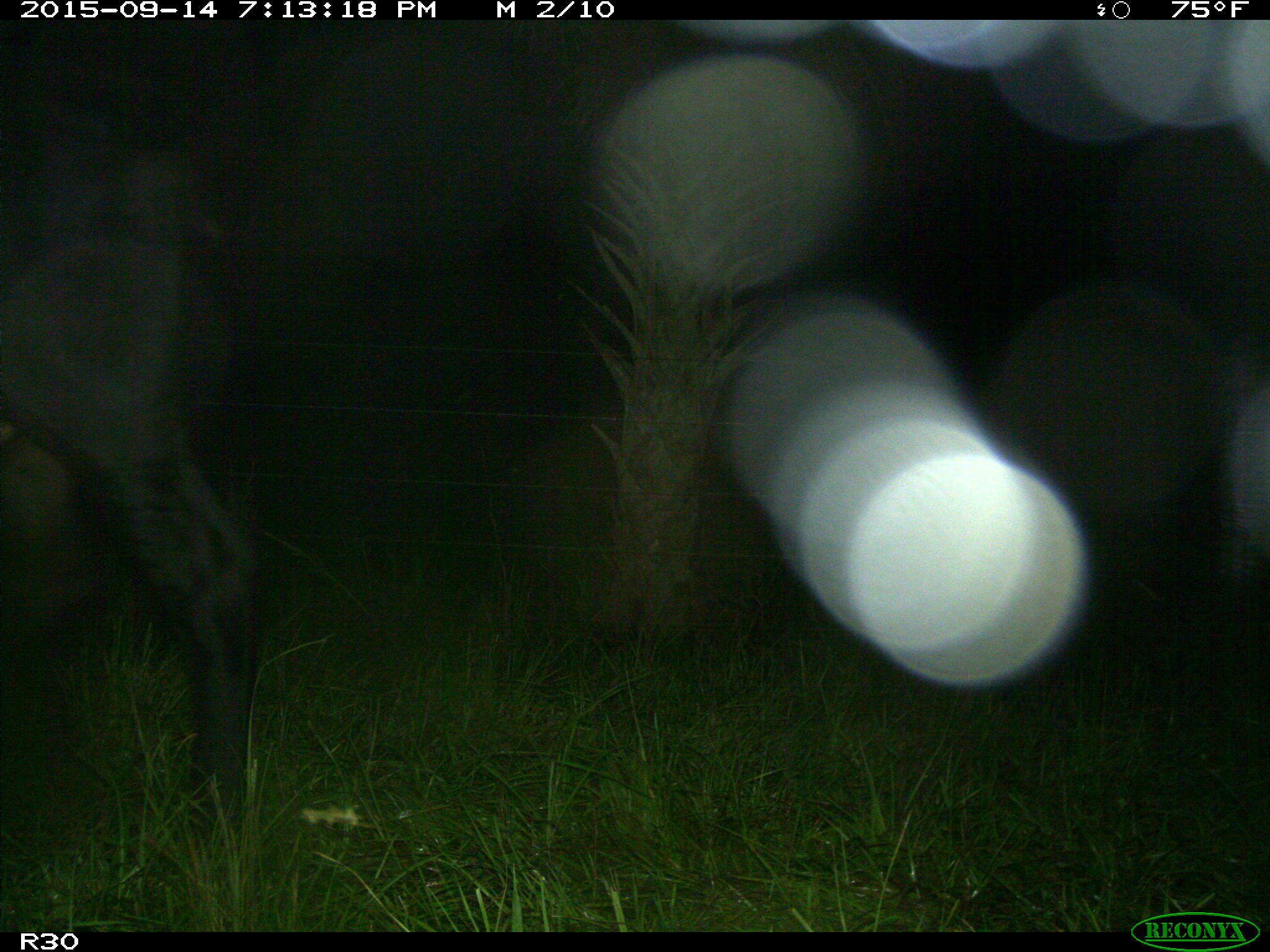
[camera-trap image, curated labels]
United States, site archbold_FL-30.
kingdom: Animalia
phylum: Chordata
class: Mammalia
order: Artiodactyla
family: Bovidae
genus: Bos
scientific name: Bos taurus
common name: domestic cow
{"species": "Bos taurus (domestic cow)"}